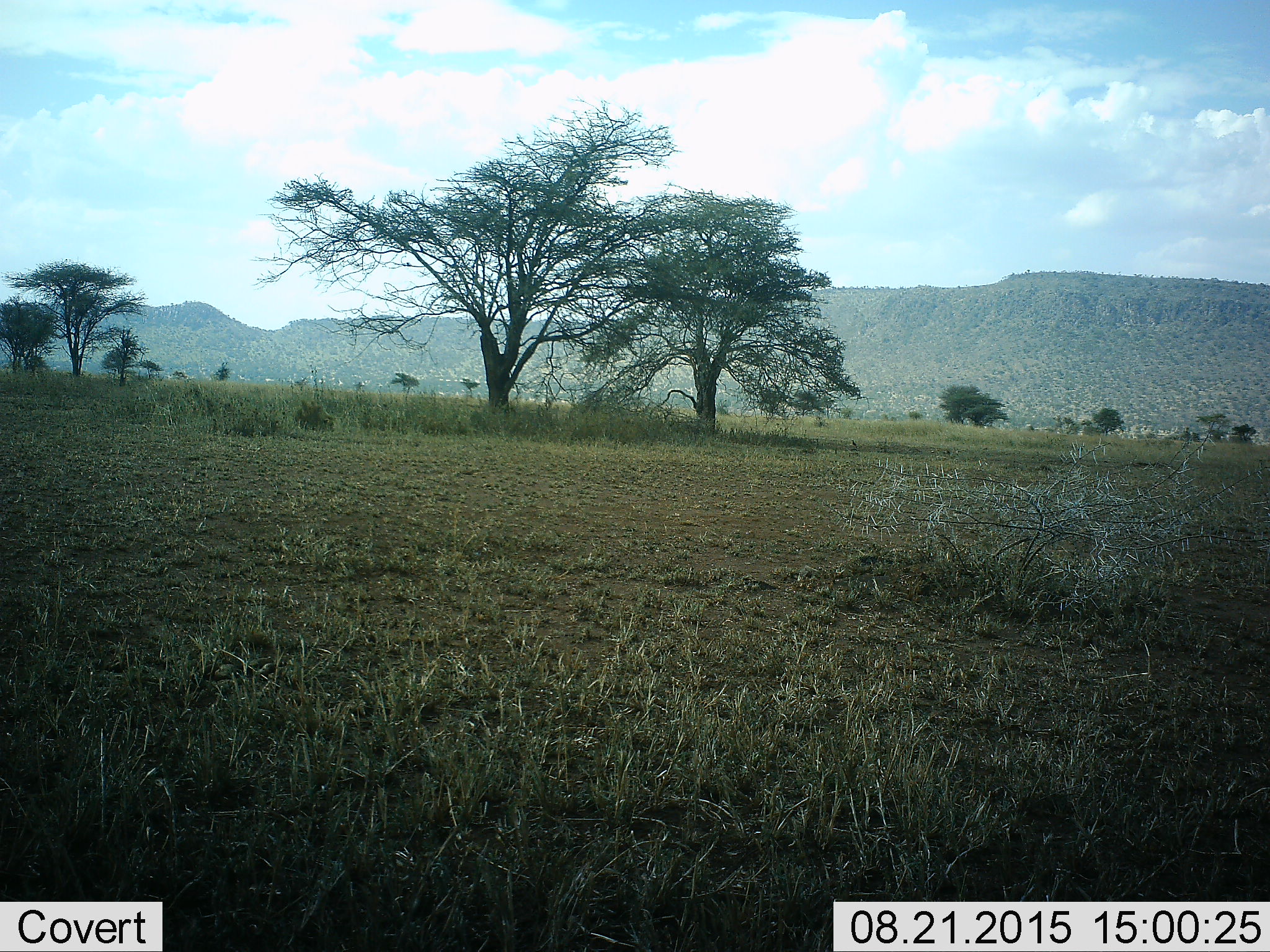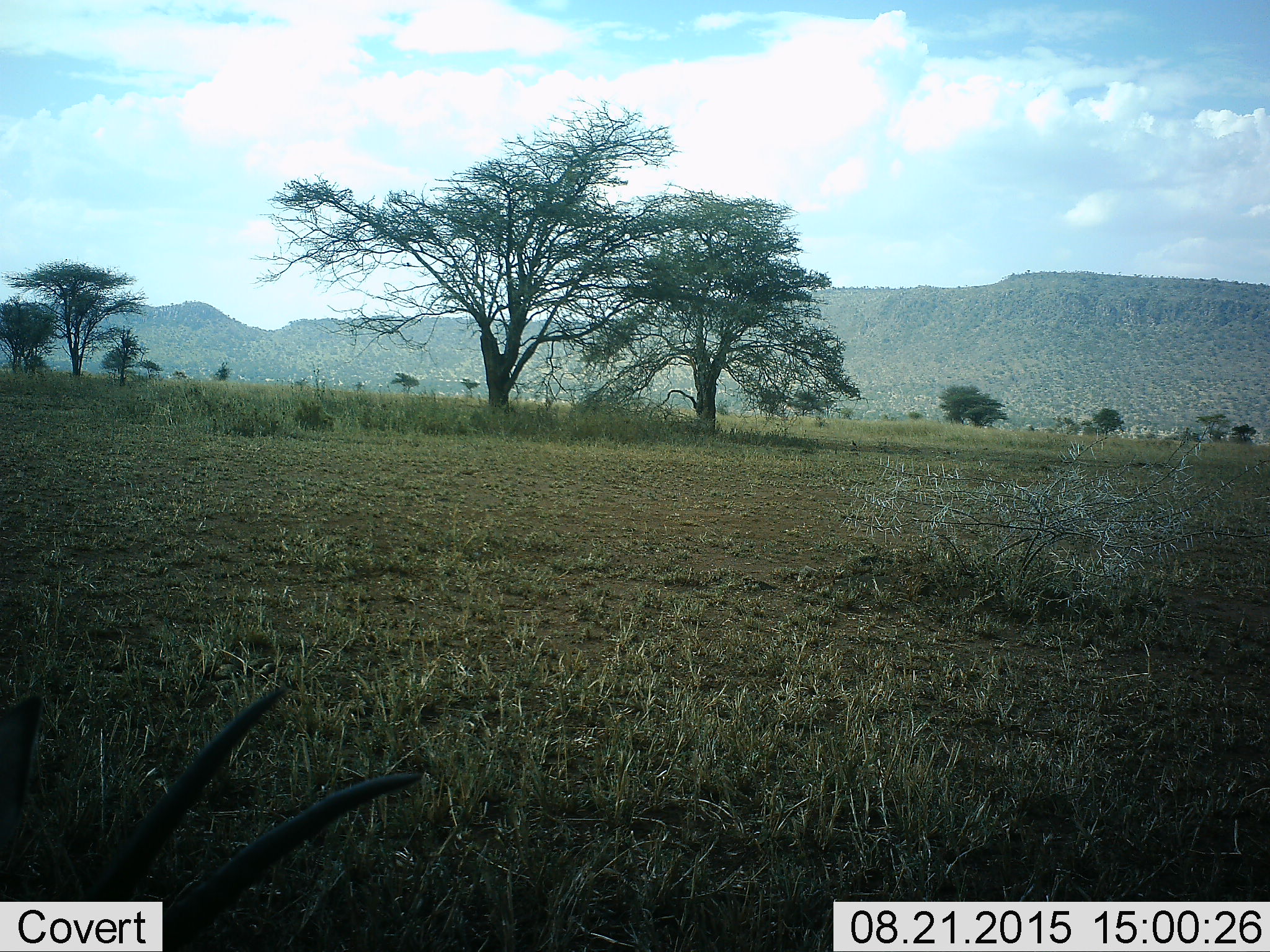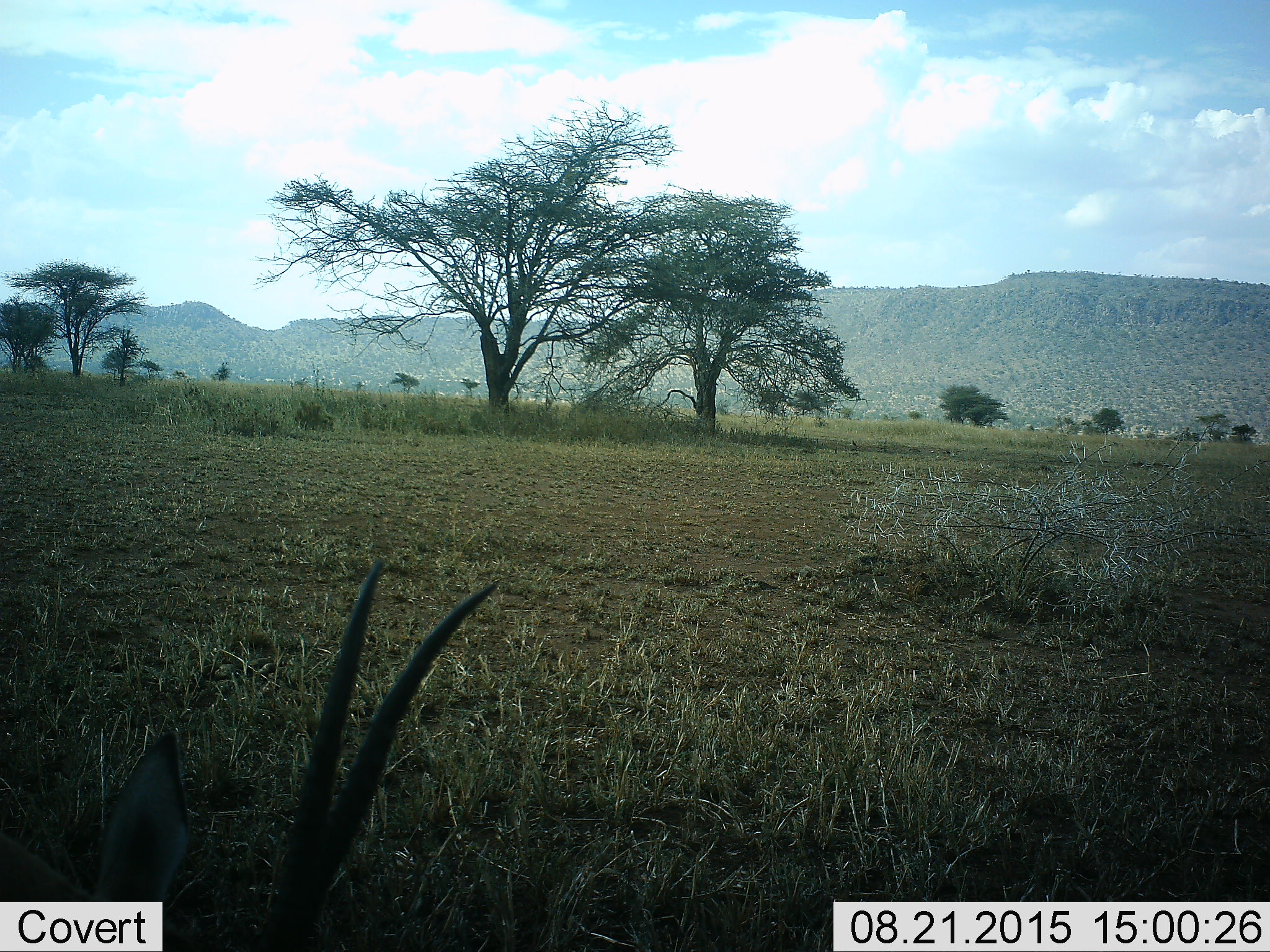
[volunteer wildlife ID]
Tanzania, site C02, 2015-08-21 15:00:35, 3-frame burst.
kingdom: Animalia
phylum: Chordata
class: Mammalia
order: Artiodactyla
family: Bovidae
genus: Eudorcas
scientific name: Eudorcas thomsonii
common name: thomson's gazelle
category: gazellethomsons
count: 1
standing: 29%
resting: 14%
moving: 29%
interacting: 0%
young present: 0%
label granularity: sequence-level